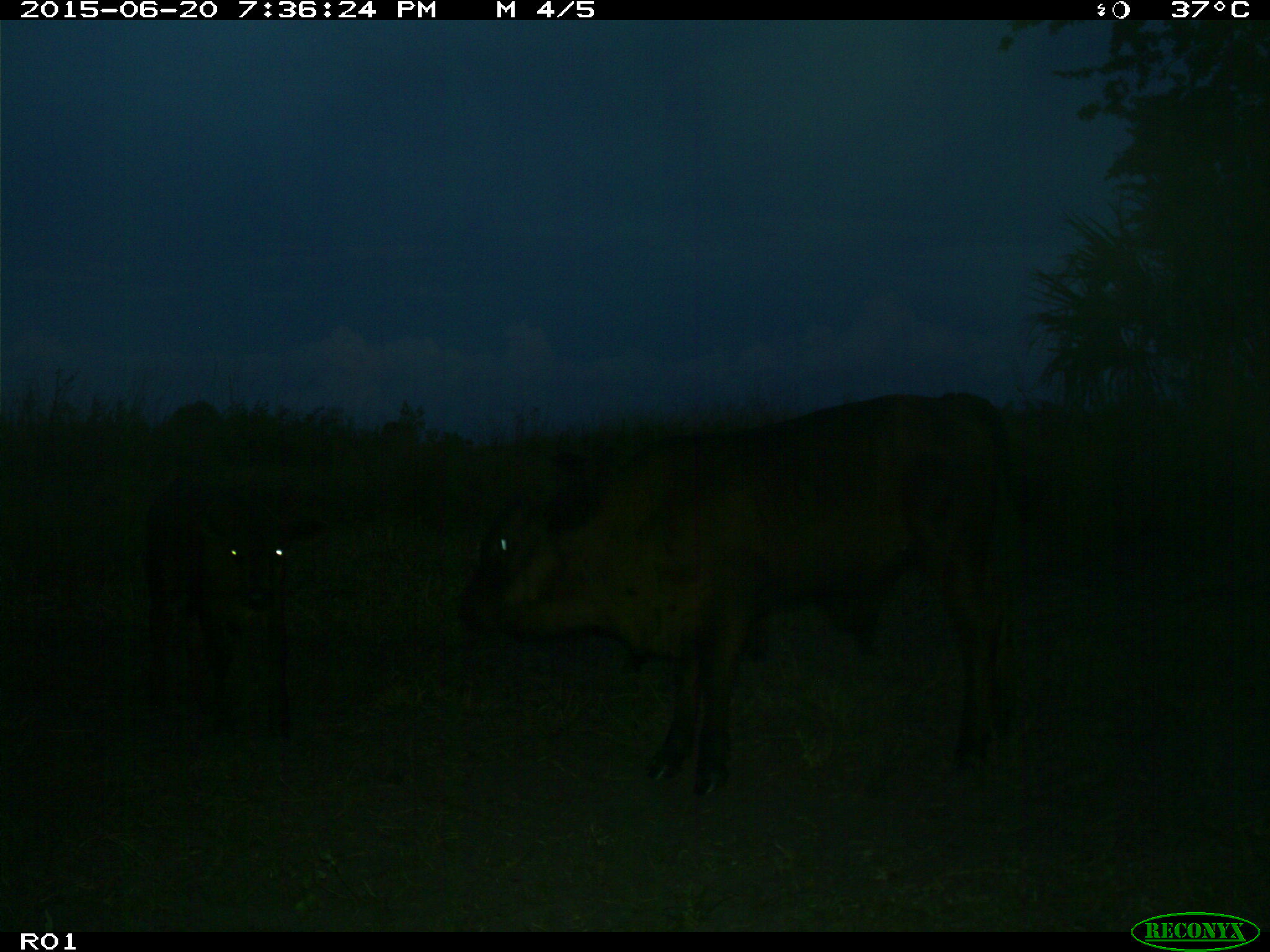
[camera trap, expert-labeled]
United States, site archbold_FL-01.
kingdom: Animalia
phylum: Chordata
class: Mammalia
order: Artiodactyla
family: Bovidae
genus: Bos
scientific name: Bos taurus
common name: domestic cow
Bos taurus (domestic cow).